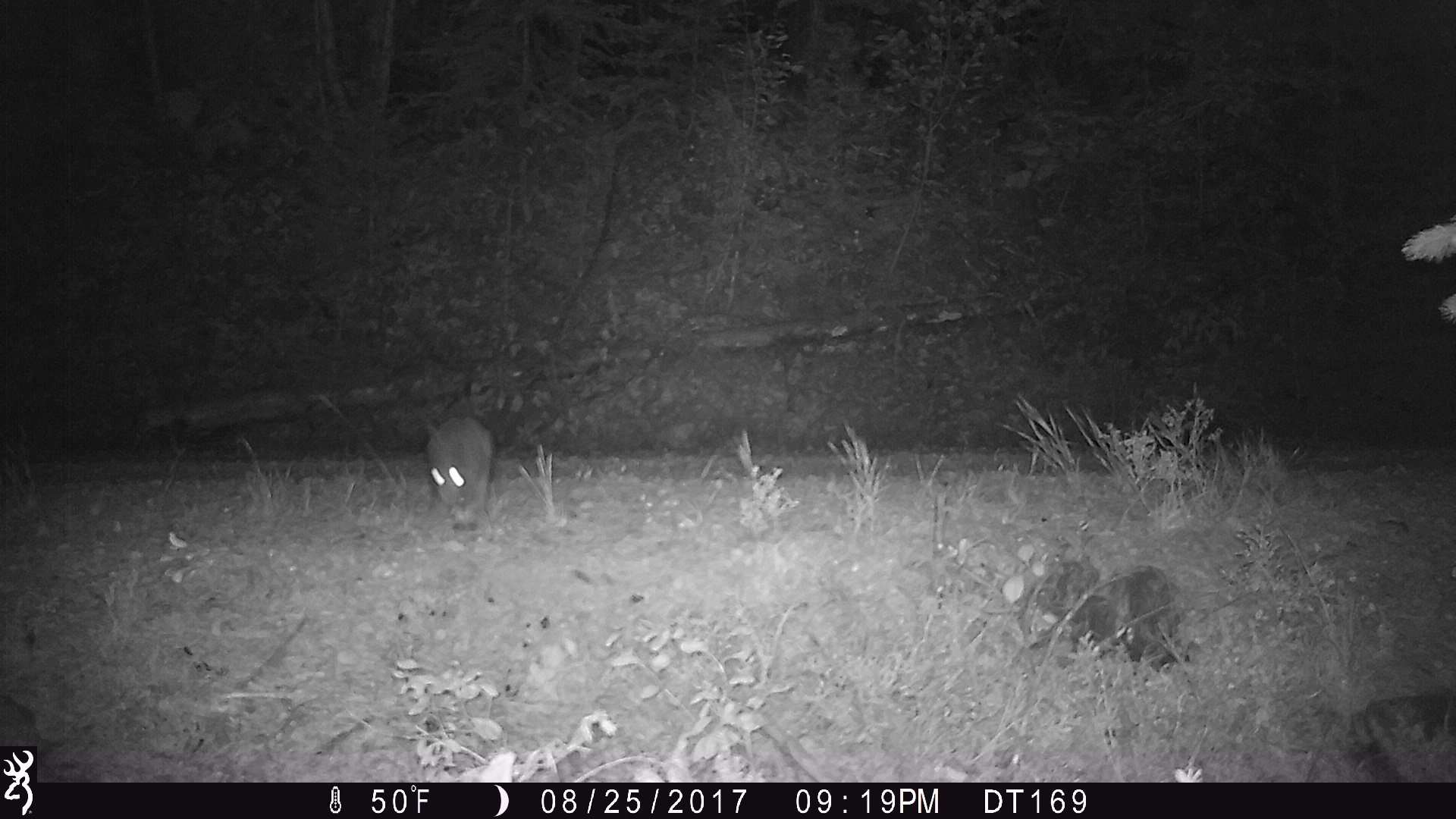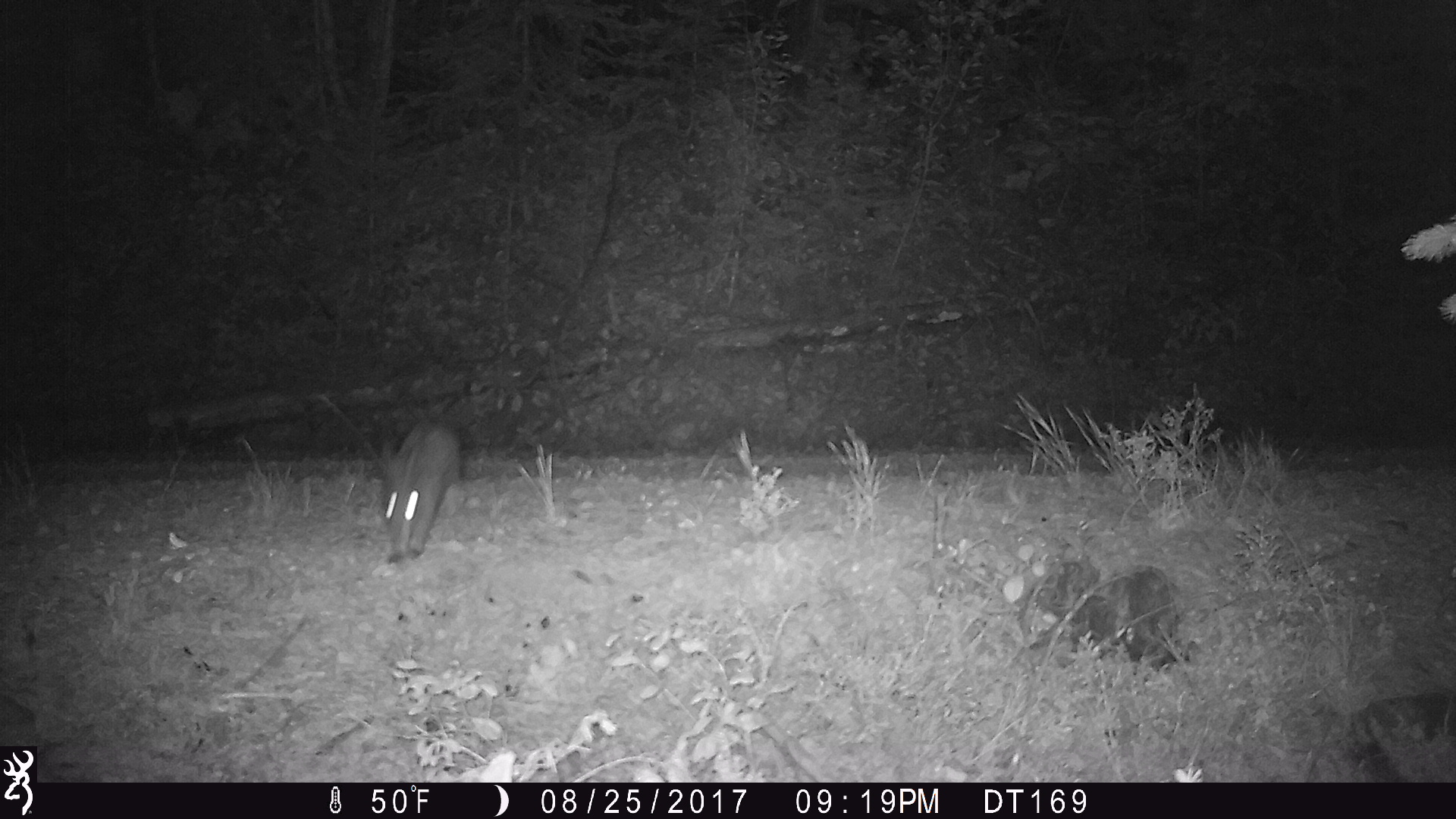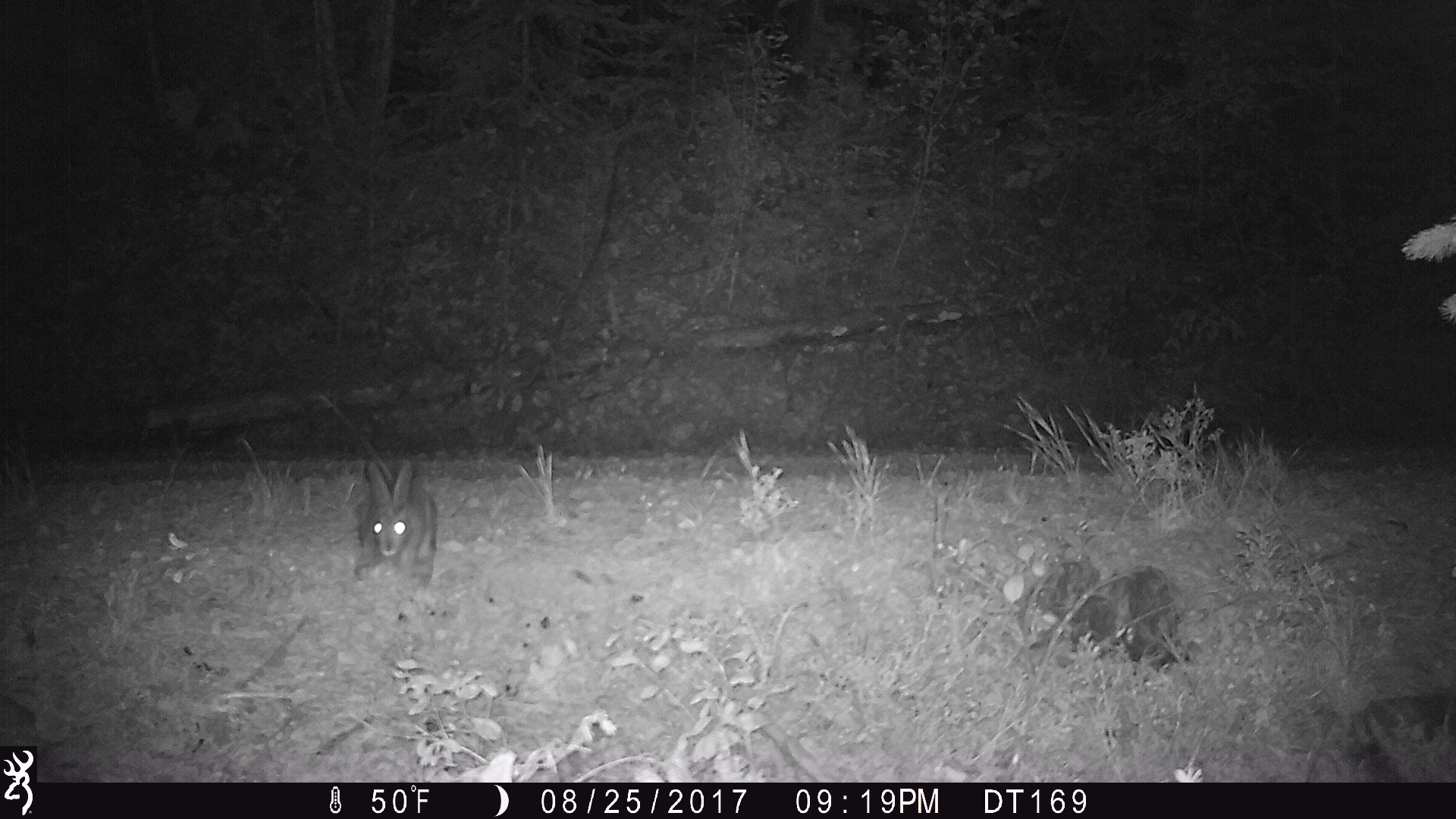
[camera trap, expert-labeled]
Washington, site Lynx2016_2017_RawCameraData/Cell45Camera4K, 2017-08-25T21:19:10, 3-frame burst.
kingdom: Animalia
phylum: Chordata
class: Mammalia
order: Lagomorpha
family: Leporidae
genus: Lepus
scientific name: Lepus americanus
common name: snowshoe hare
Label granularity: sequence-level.